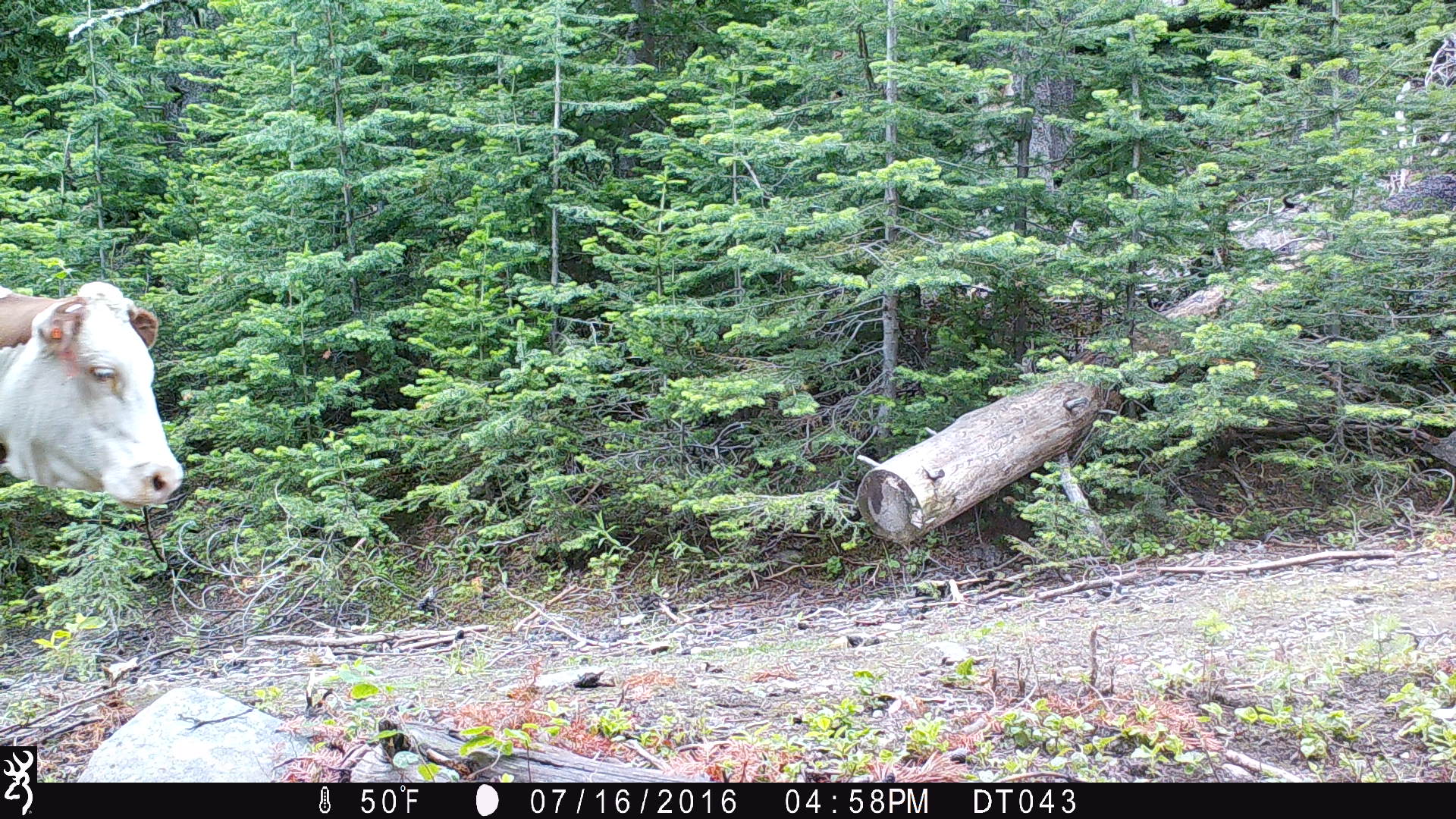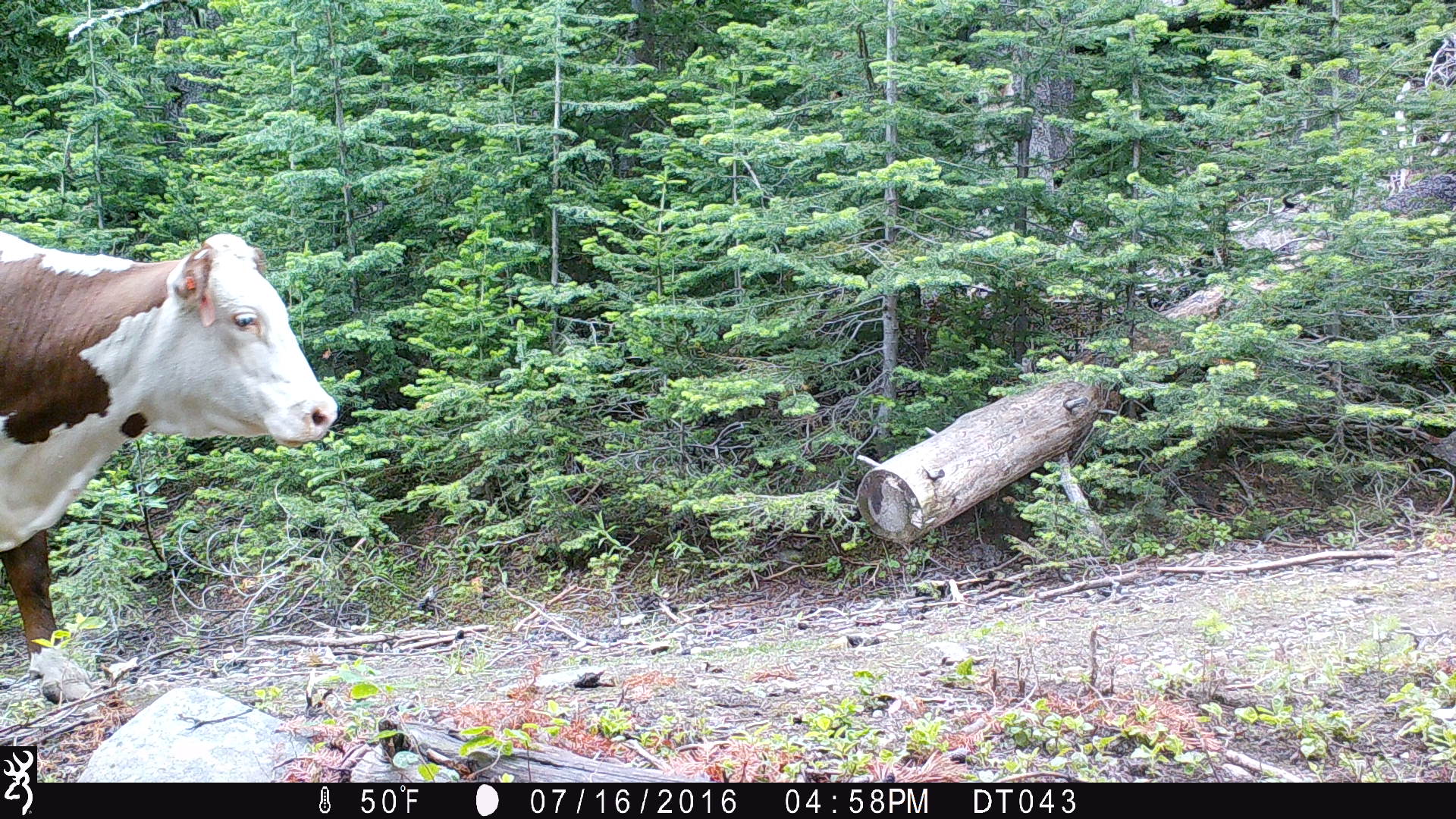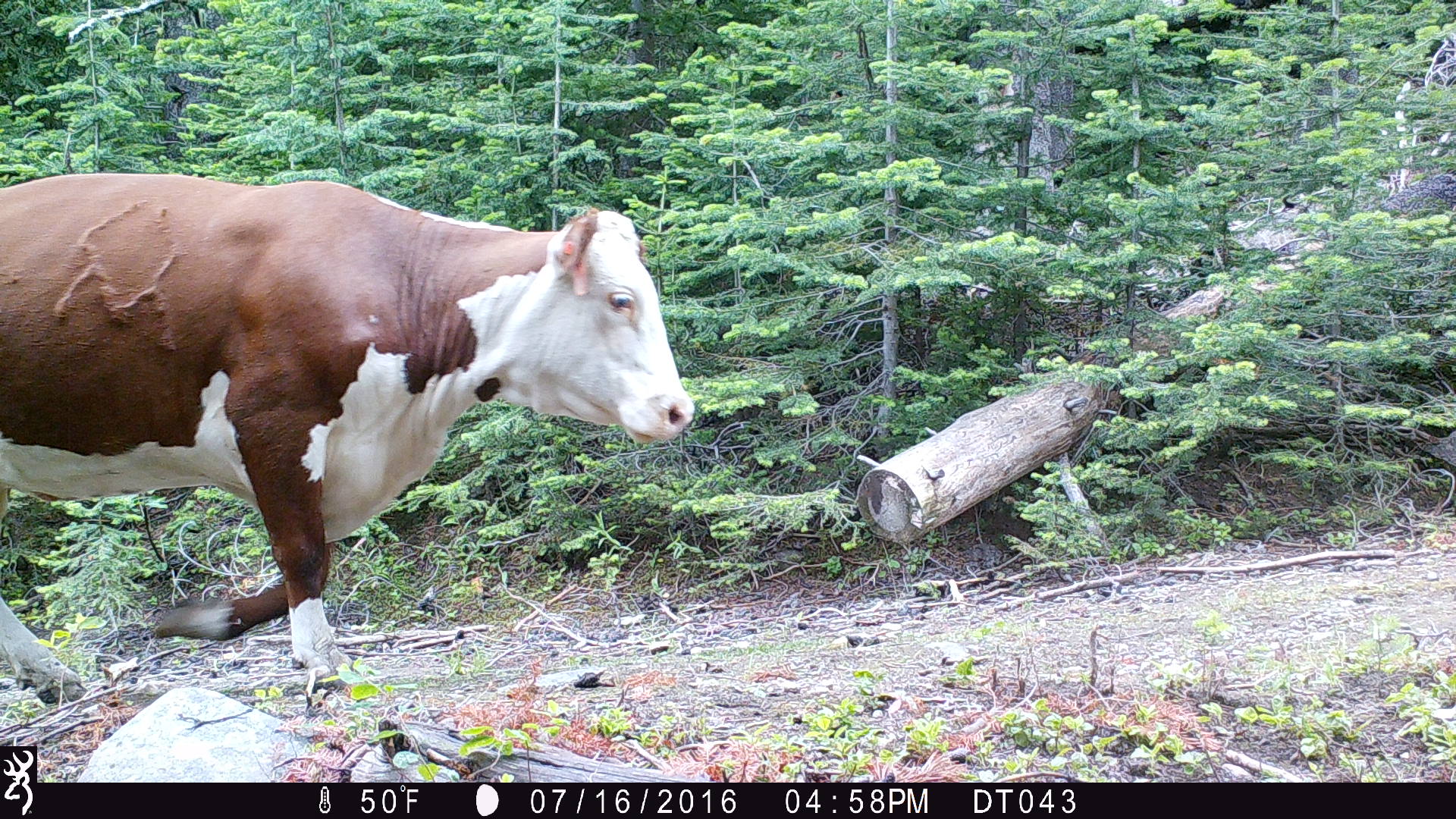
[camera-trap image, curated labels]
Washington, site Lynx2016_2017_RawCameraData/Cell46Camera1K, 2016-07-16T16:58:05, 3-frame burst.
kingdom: Animalia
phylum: Chordata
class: Mammalia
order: Artiodactyla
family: Bovidae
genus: Bos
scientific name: Bos taurus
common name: domestic cattle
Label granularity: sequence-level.